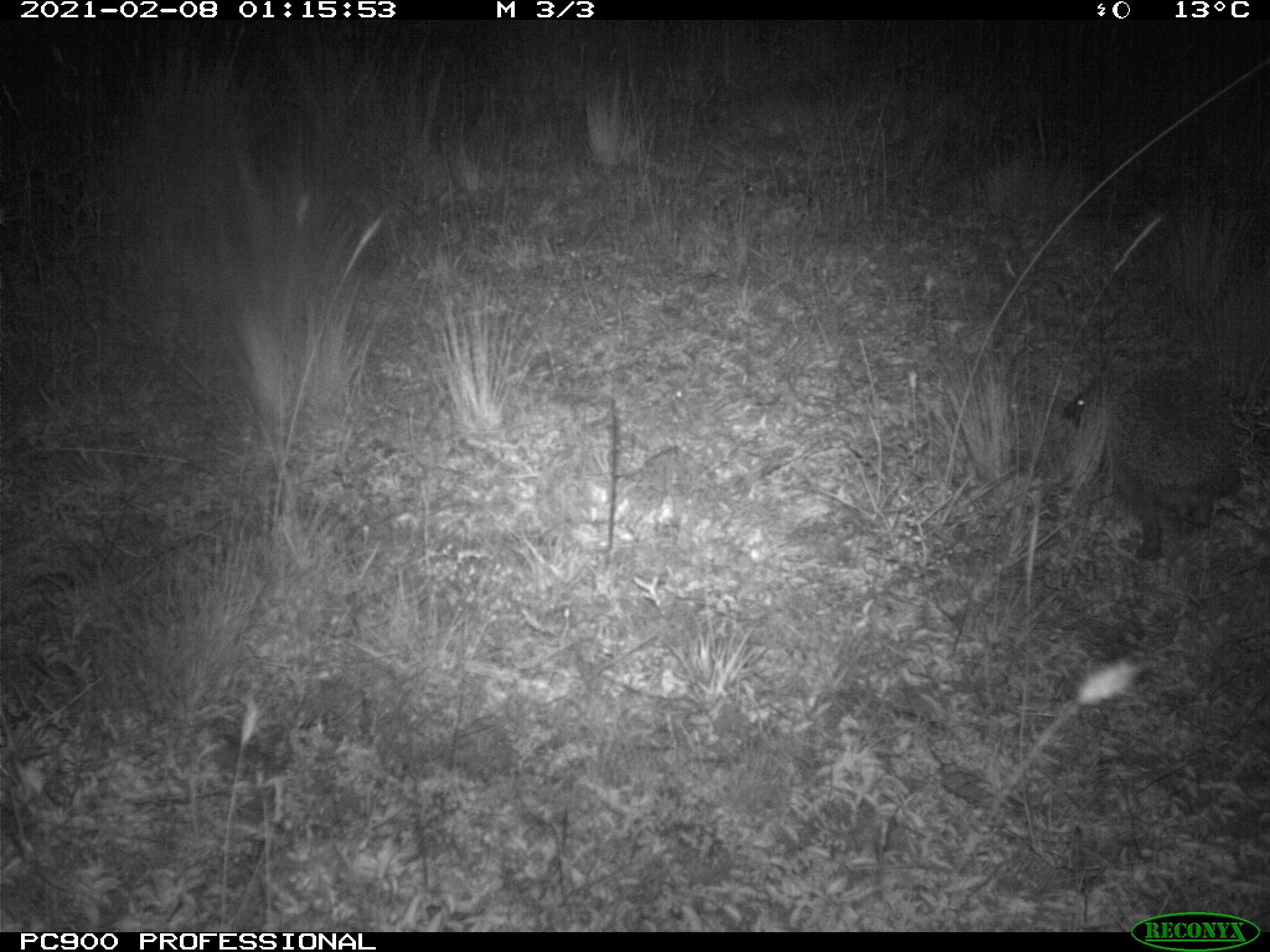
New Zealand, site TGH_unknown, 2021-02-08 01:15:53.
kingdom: Animalia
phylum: Chordata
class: Mammalia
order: Eulipotyphla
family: Erinaceidae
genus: Erinaceus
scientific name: Erinaceus europaeus europaeus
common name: european hedgehog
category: hedgehog